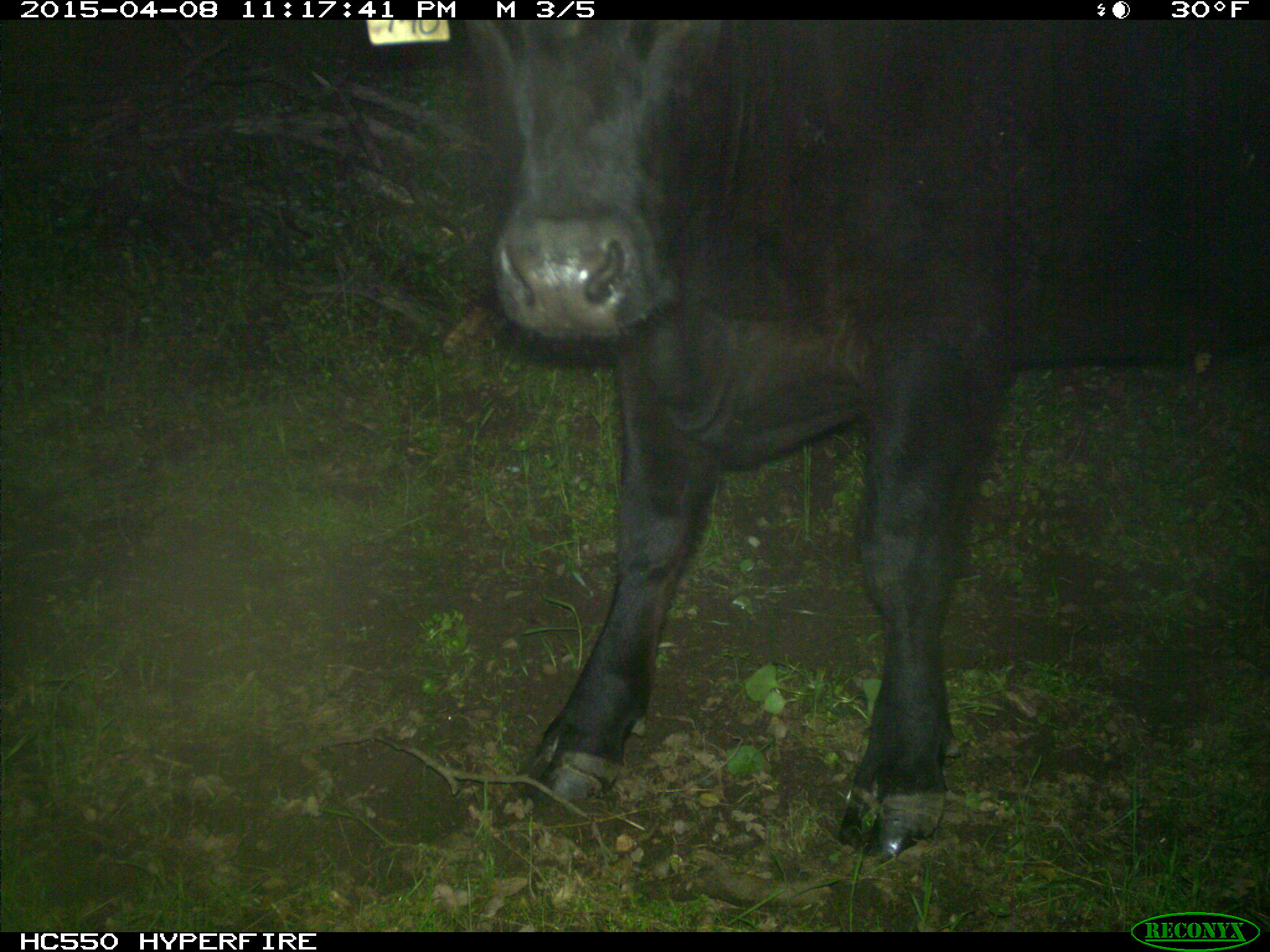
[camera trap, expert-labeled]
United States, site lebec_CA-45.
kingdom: Animalia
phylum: Chordata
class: Mammalia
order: Artiodactyla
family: Bovidae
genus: Bos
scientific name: Bos taurus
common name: domestic cow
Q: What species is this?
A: Bos taurus (domestic cow).